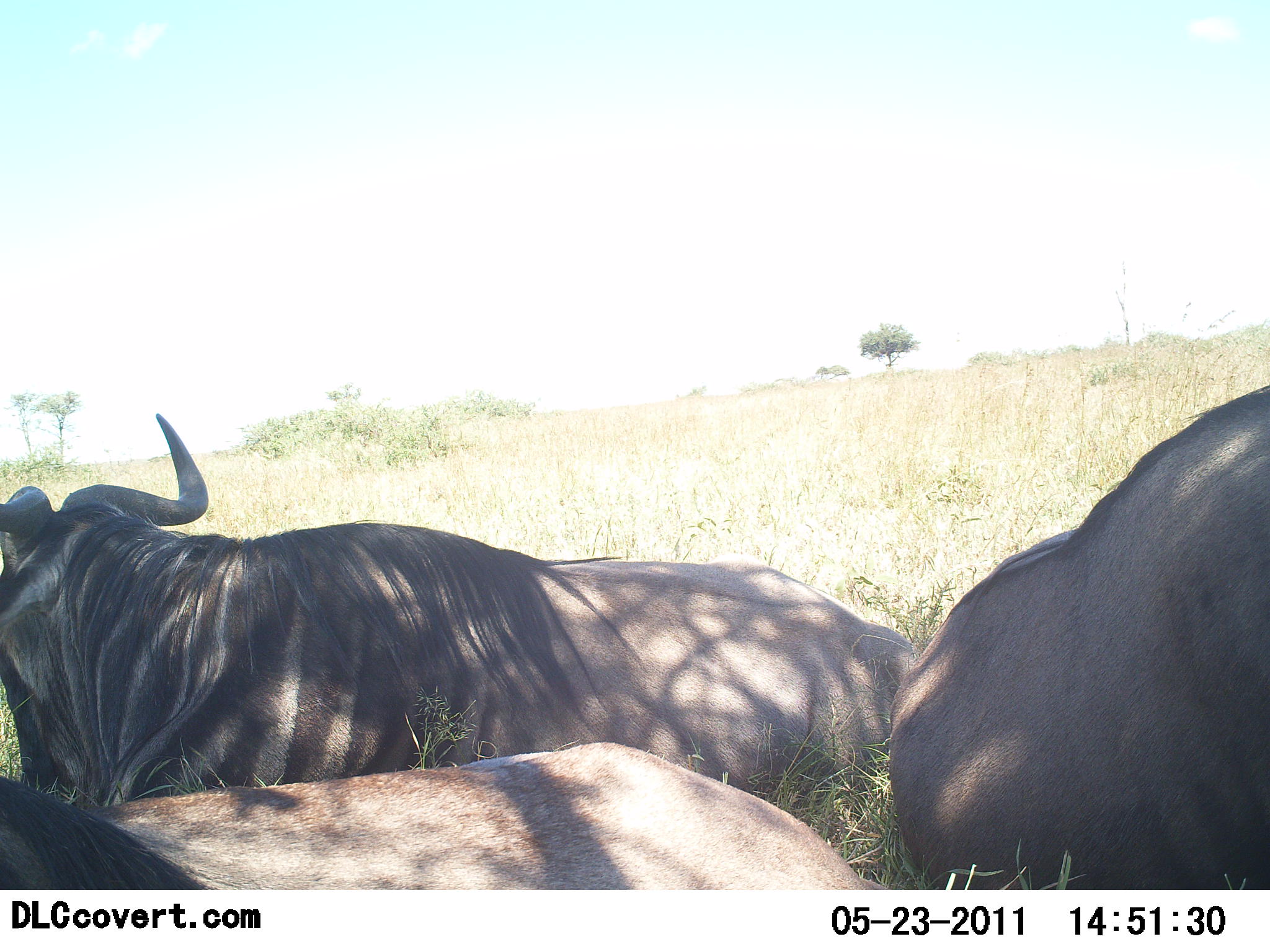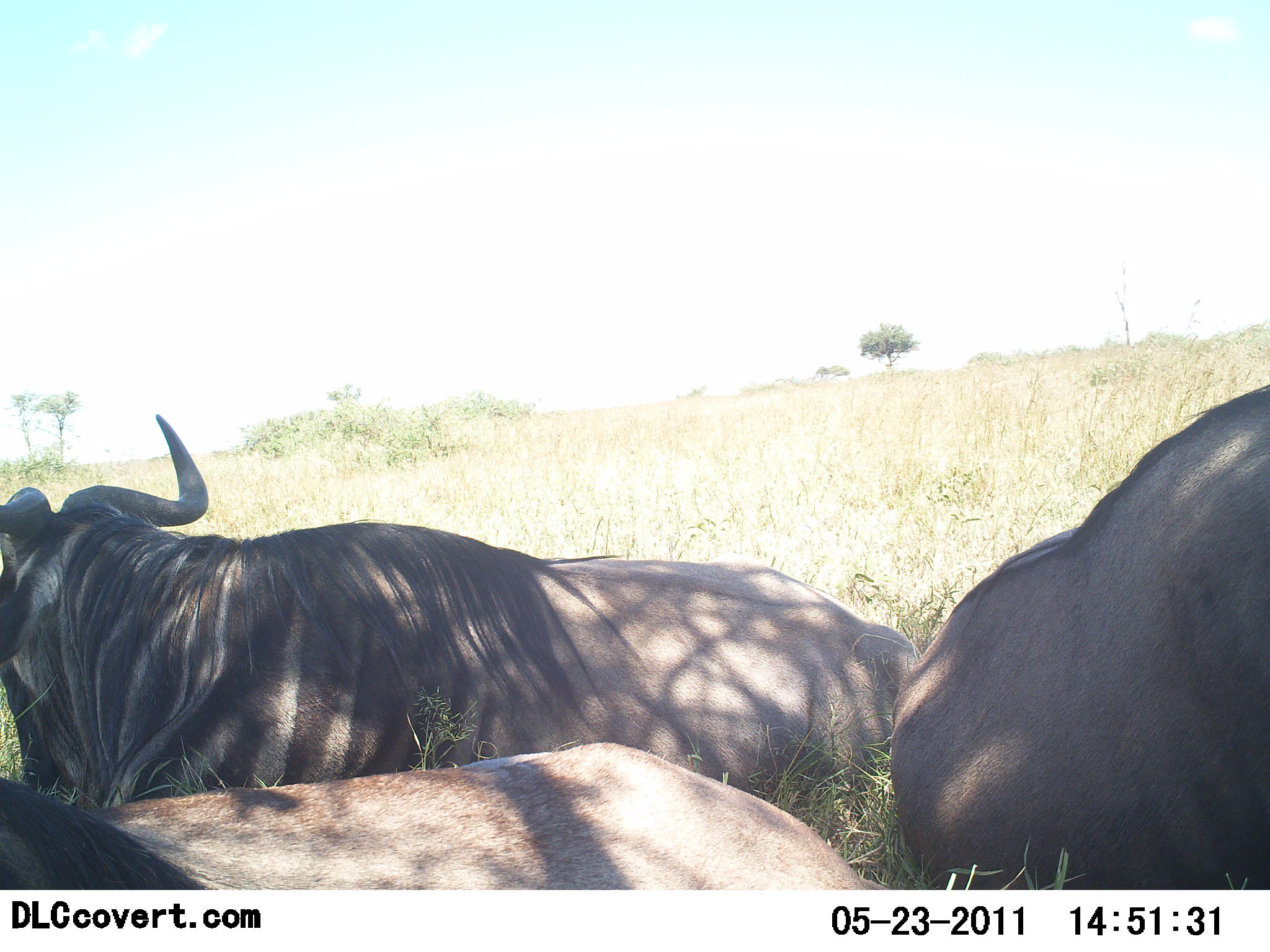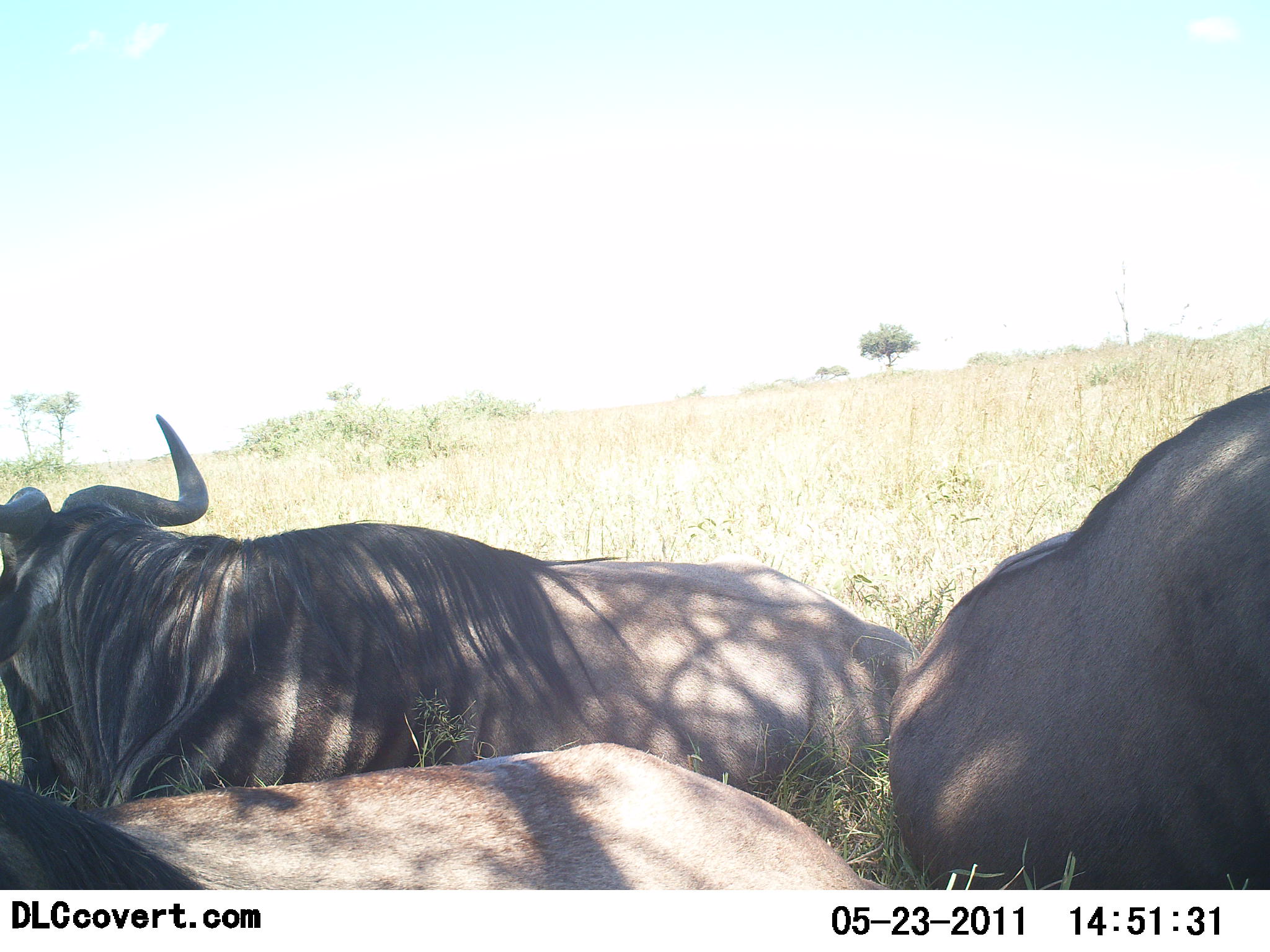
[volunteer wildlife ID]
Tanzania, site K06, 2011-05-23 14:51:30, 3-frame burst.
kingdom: Animalia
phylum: Chordata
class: Mammalia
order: Artiodactyla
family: Bovidae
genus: Connochaetes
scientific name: Connochaetes taurinus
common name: blue wildebeest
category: wildebeest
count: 3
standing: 0%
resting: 100%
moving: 0%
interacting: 0%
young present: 0%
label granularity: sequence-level